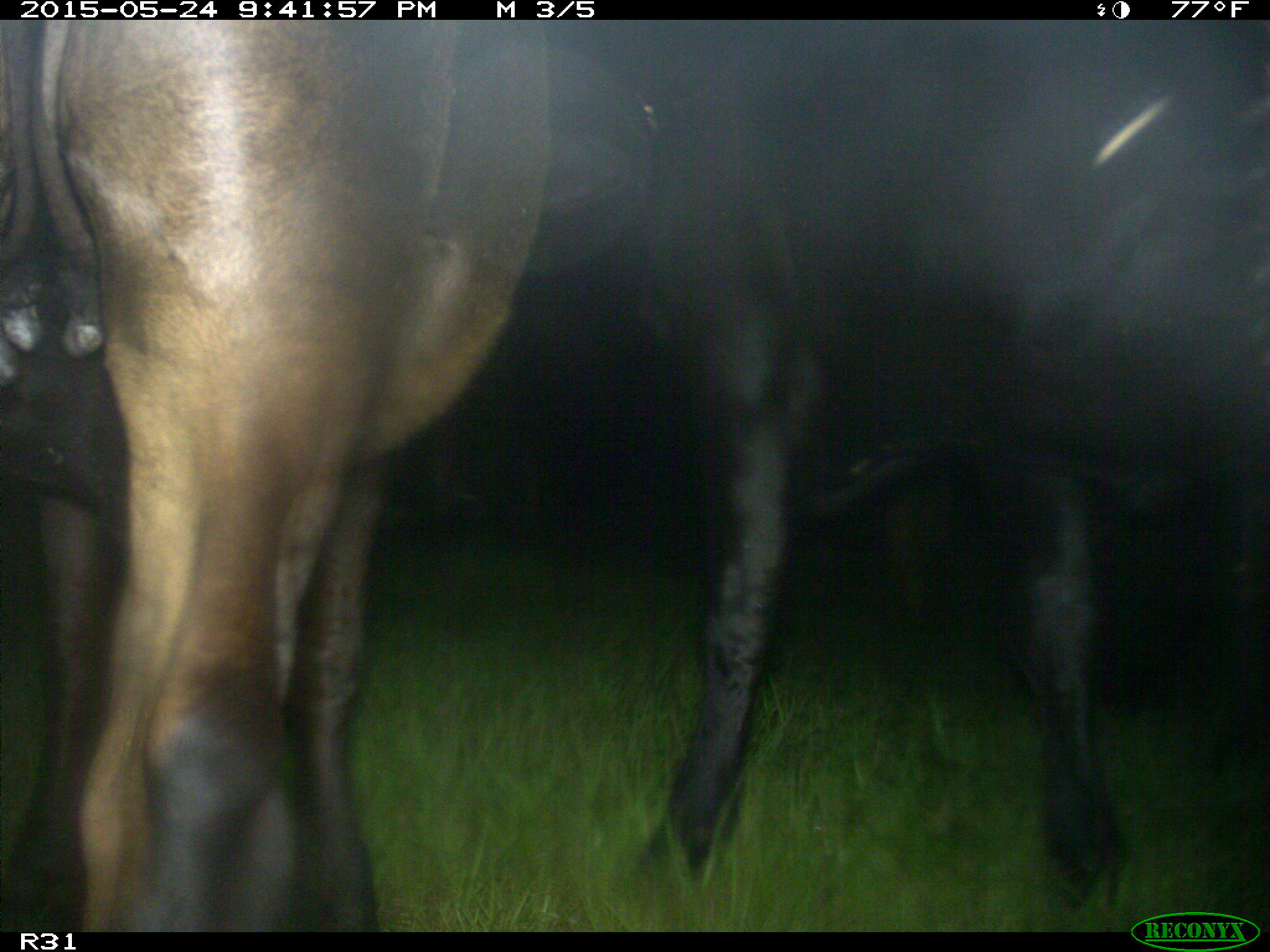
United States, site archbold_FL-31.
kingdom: Animalia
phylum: Chordata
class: Mammalia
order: Artiodactyla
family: Bovidae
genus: Bos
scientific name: Bos taurus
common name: domestic cow